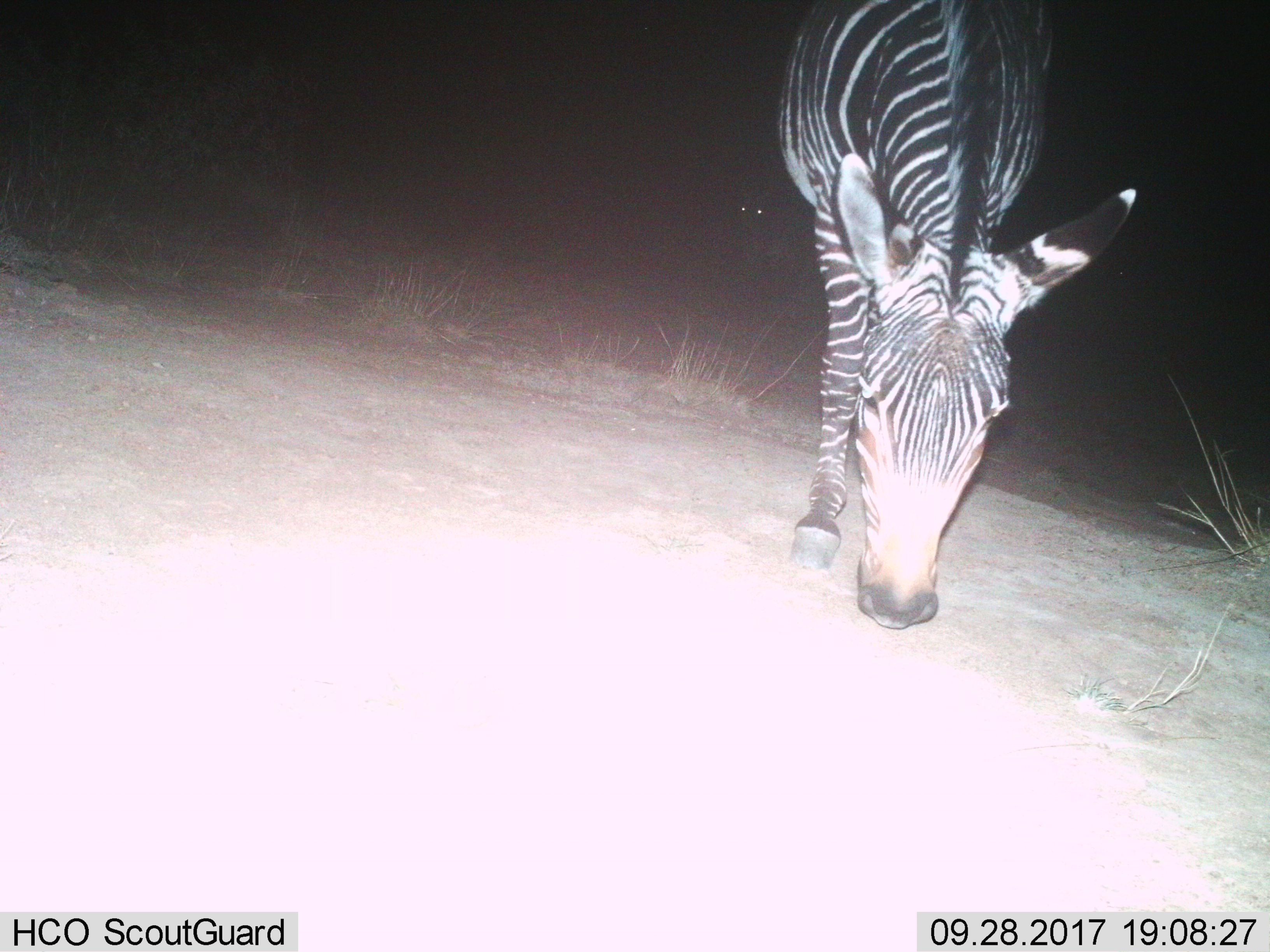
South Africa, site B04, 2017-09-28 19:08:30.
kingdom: Animalia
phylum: Chordata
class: Mammalia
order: Perissodactyla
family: Equidae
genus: Equus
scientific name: Equus zebra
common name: mountain zebra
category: zebramountain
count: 2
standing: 40%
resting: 0%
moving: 40%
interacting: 0%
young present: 20%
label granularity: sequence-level